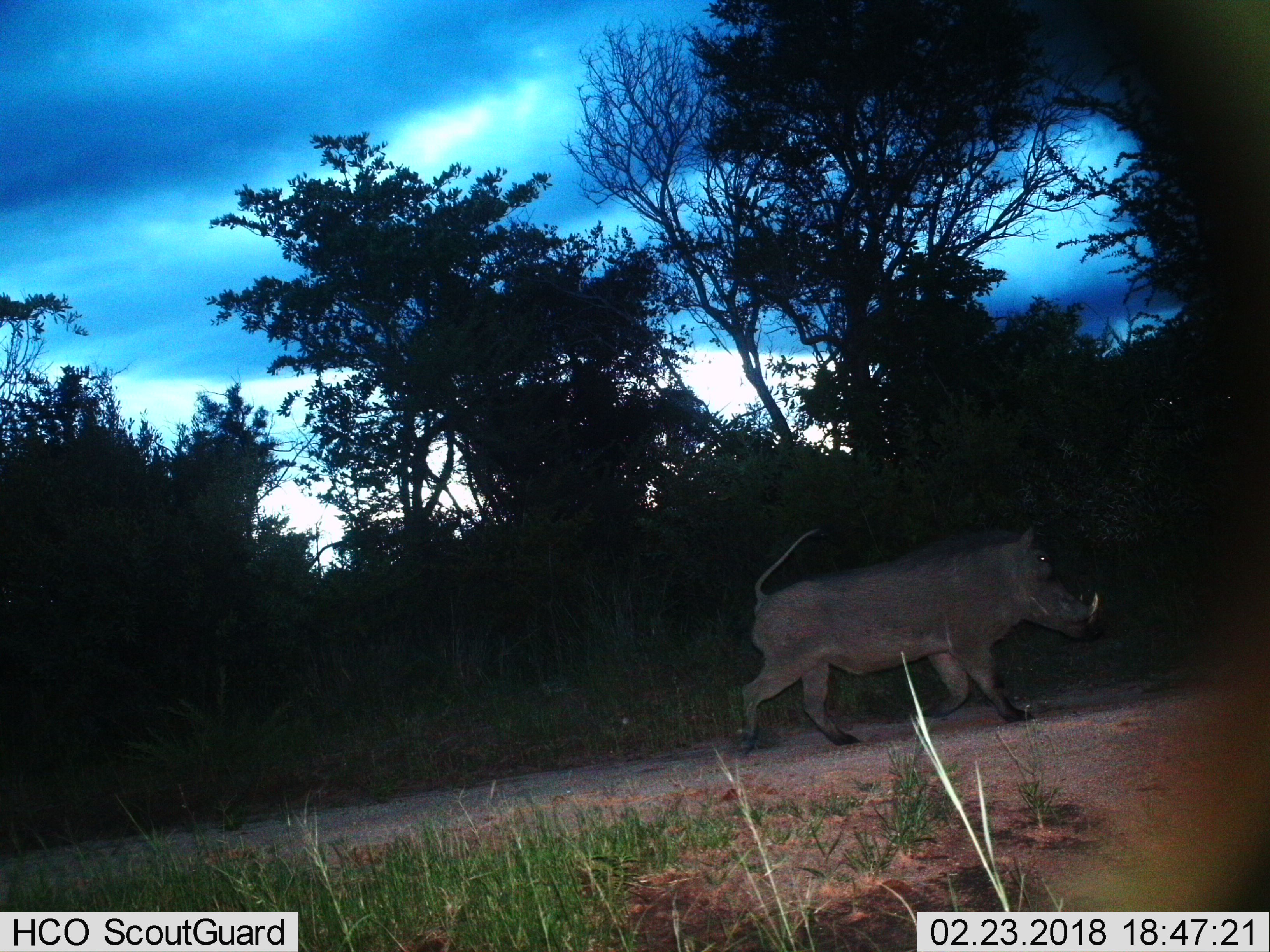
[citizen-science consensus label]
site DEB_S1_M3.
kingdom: Animalia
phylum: Chordata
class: Mammalia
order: Artiodactyla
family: Suidae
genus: Phacochoerus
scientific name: Phacochoerus africanus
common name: warthog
Warthog (Phacochoerus africanus), count 1. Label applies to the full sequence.